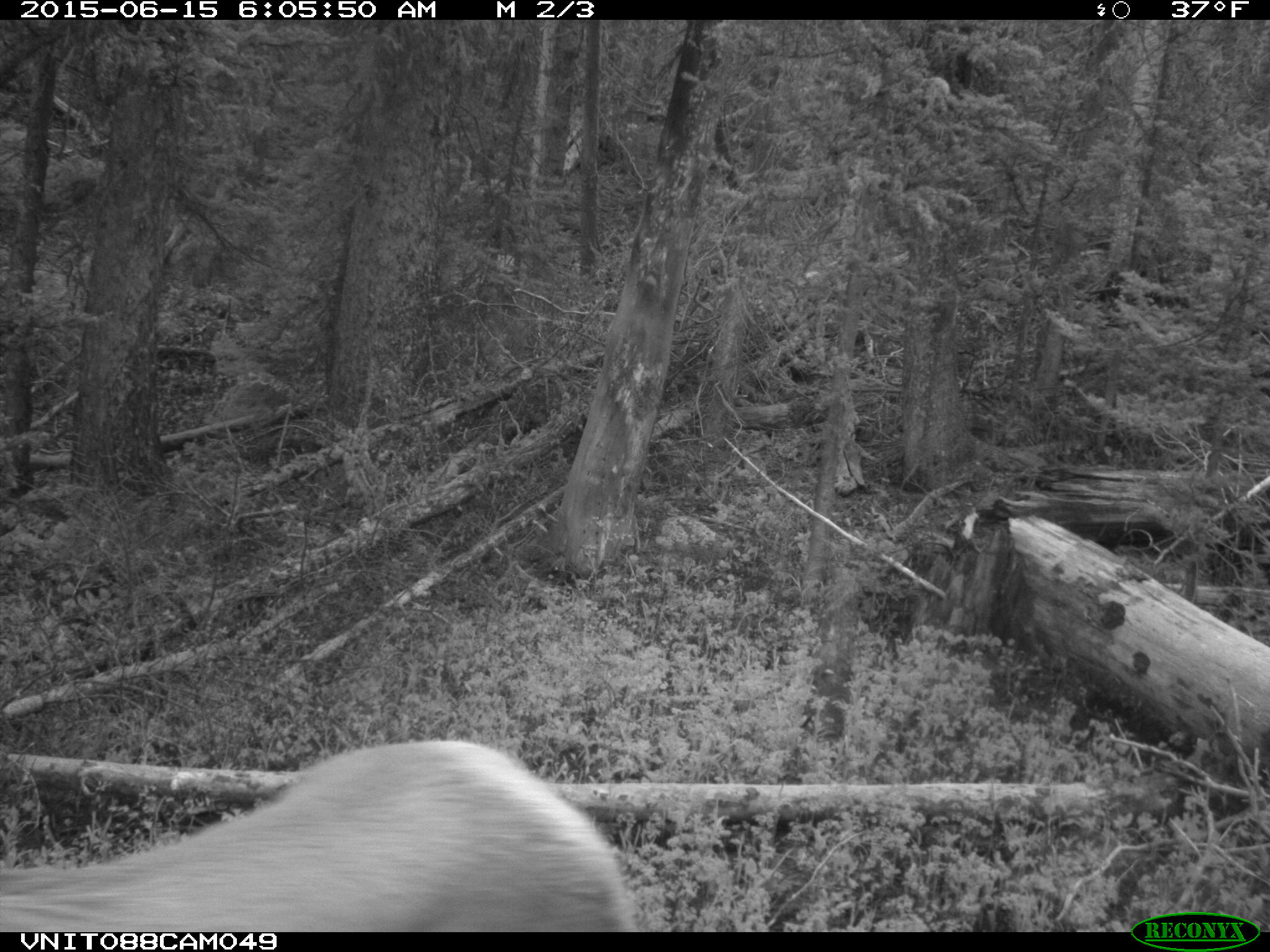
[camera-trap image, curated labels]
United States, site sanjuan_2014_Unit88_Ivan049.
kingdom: Animalia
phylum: Chordata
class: Mammalia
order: Artiodactyla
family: Cervidae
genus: Cervus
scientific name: Cervus elaphus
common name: red deer